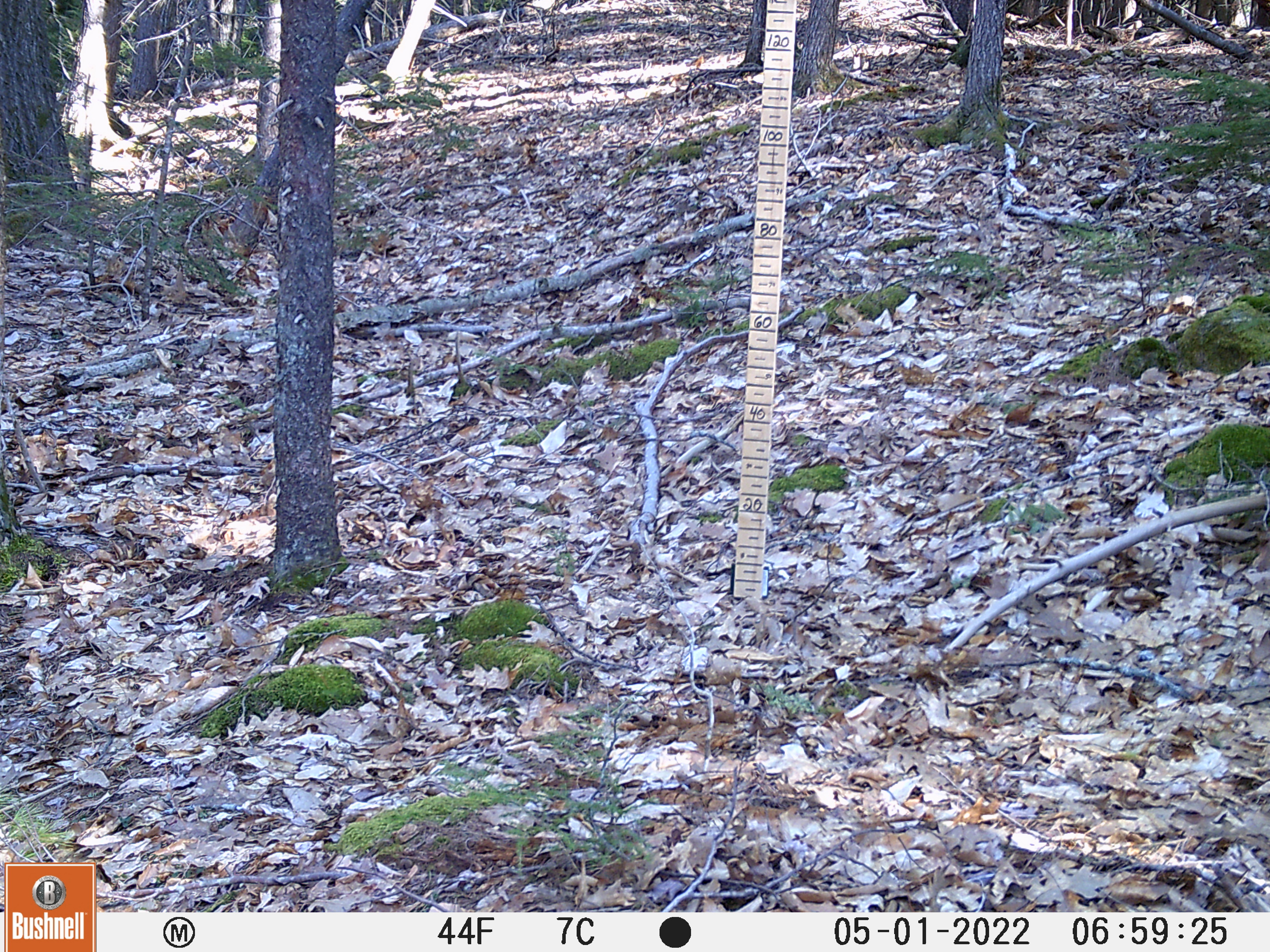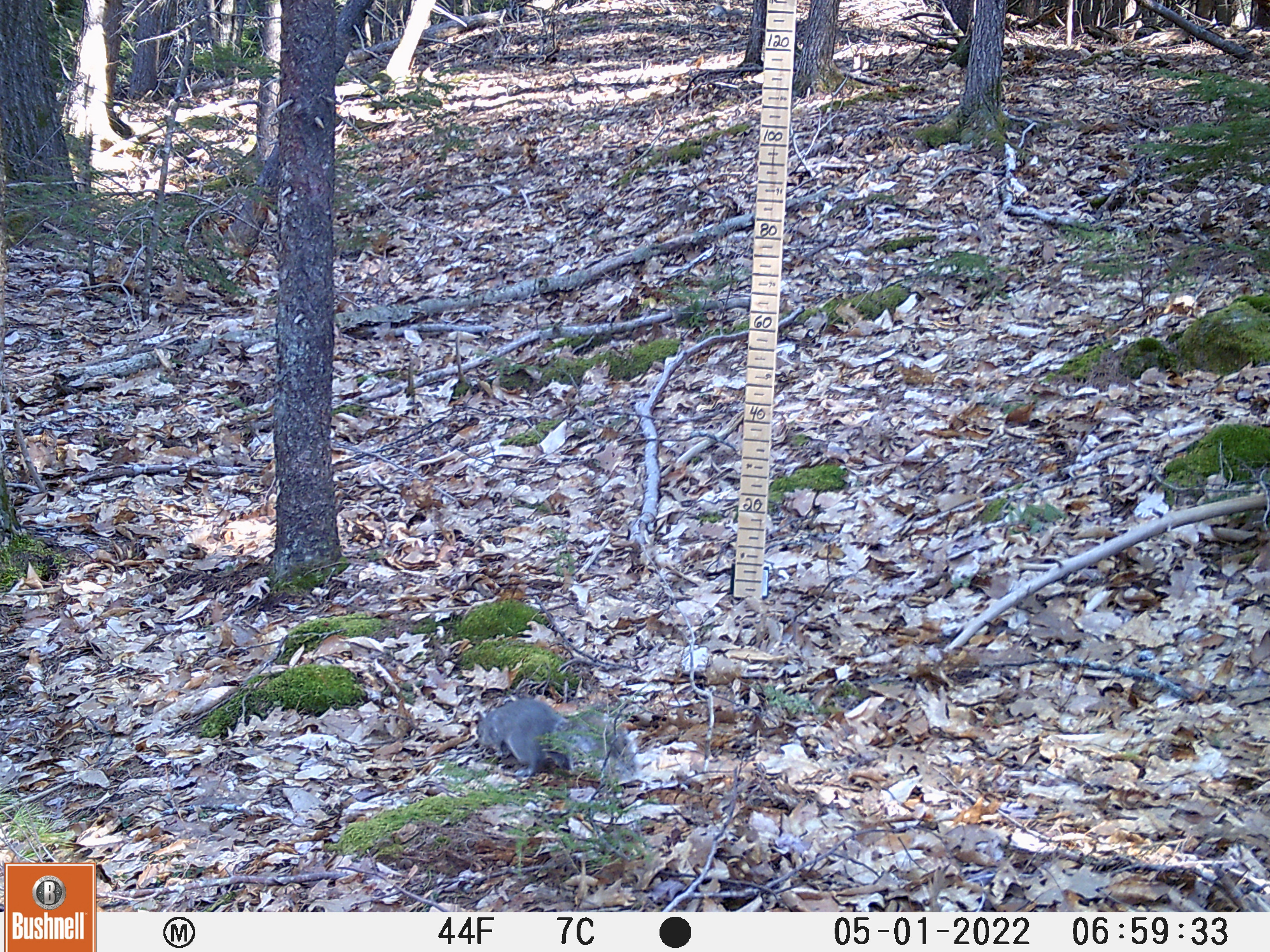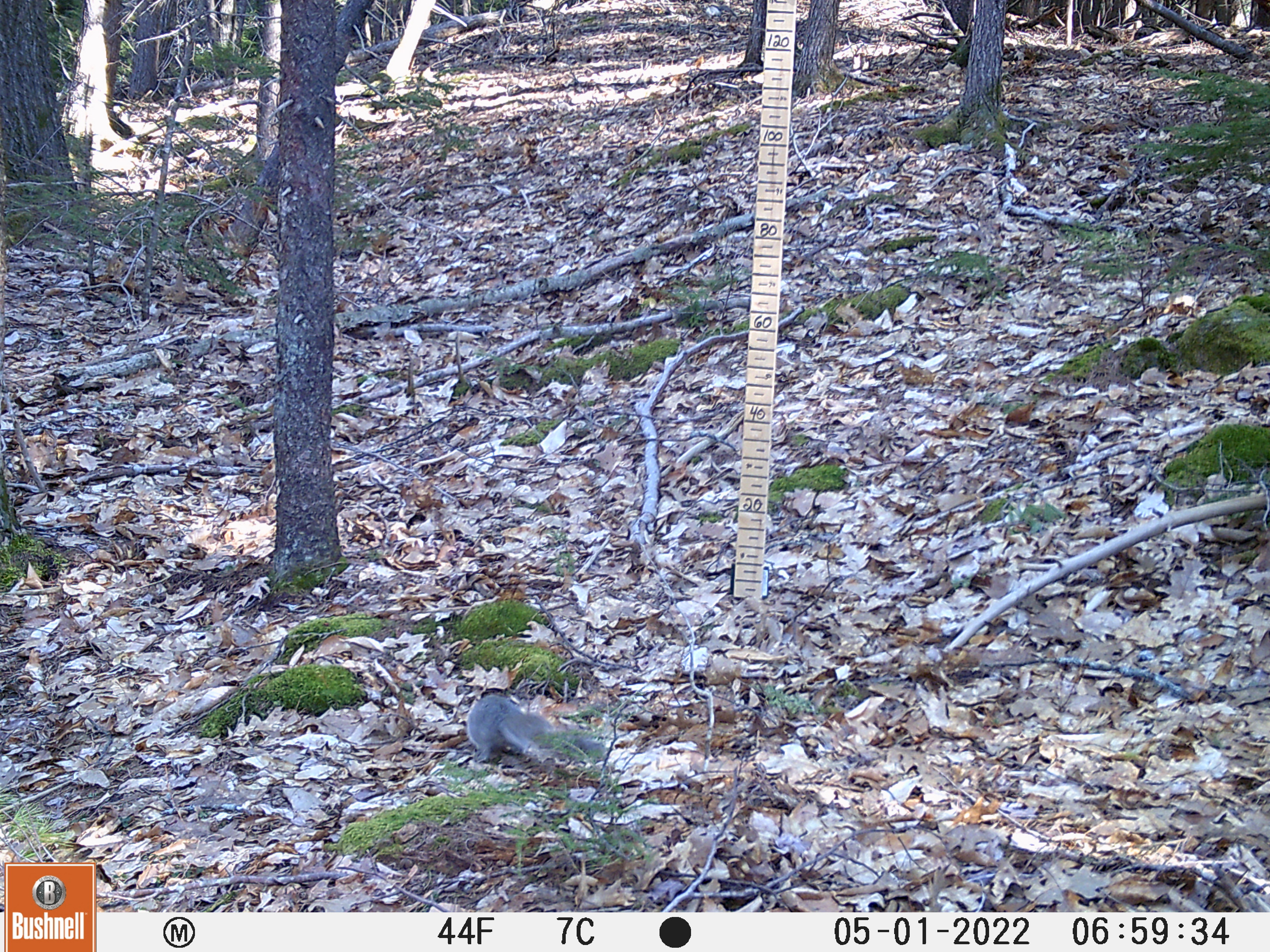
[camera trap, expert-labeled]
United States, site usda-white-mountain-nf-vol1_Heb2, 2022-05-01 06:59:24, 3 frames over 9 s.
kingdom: Animalia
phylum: Chordata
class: Mammalia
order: Rodentia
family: Sciuridae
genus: Sciurus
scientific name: Sciurus carolinensis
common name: gray squirrel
Gray squirrel (Sciurus carolinensis).